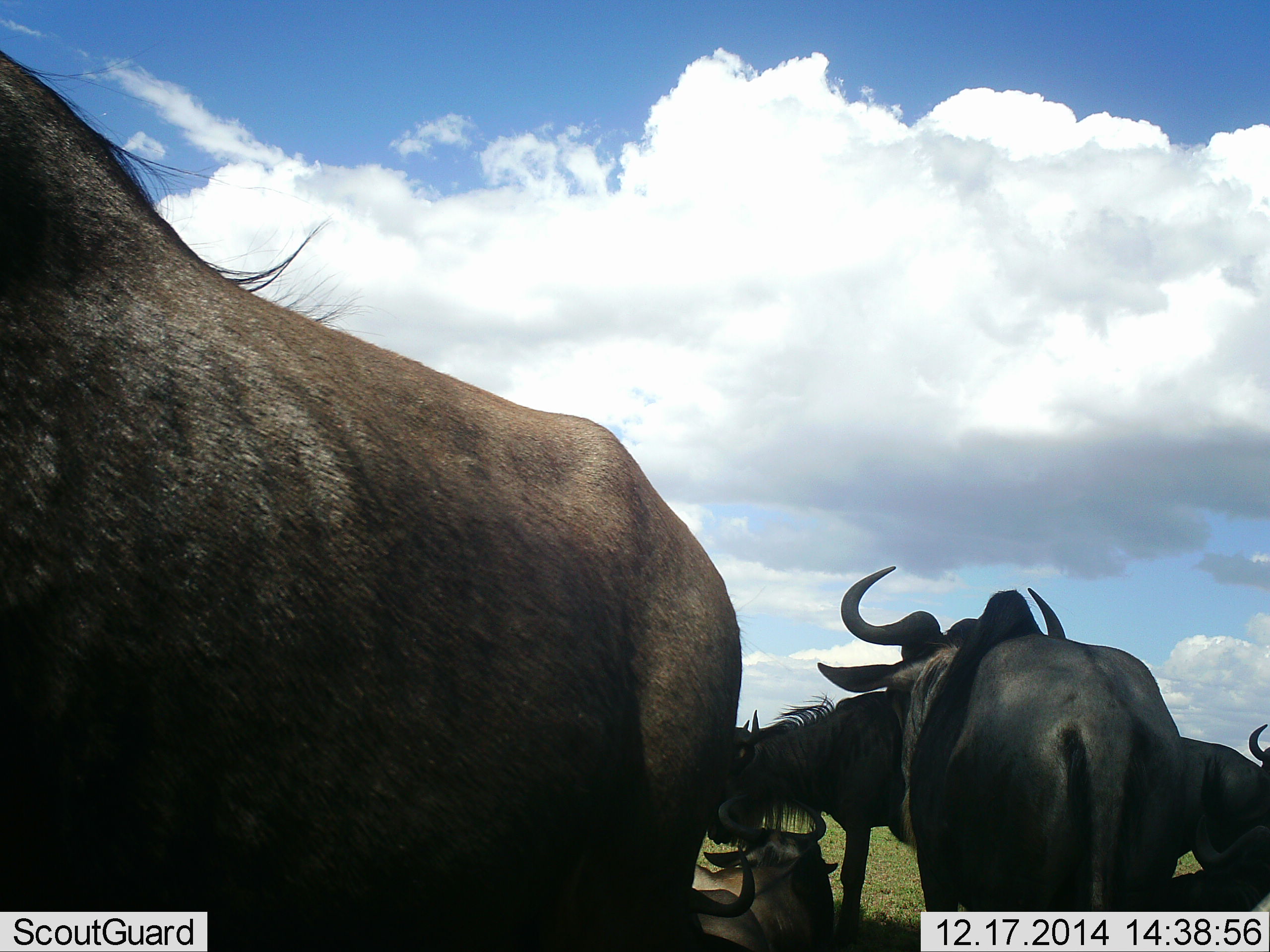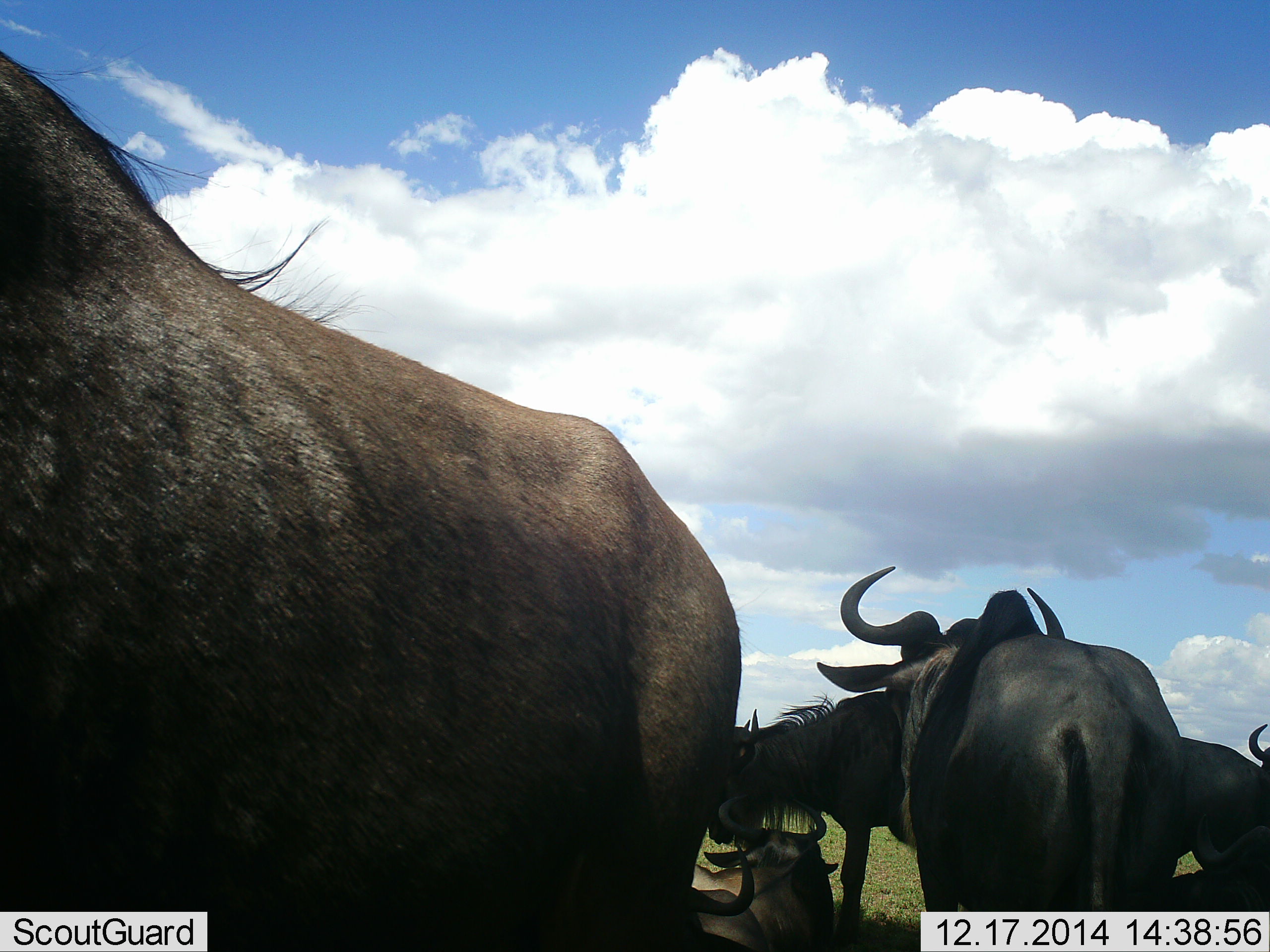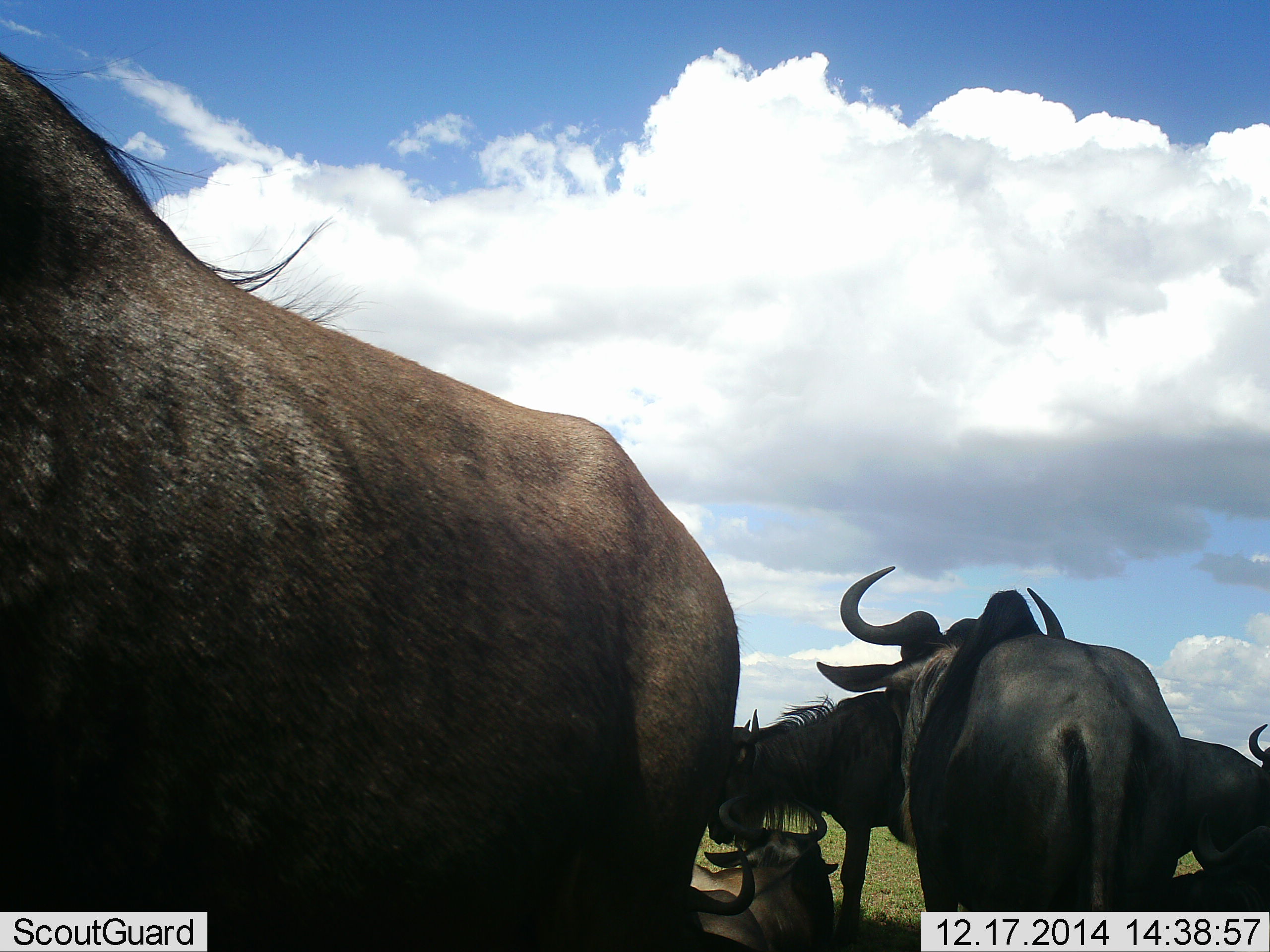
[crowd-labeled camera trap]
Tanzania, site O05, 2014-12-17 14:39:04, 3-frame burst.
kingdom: Animalia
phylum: Chordata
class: Mammalia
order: Artiodactyla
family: Bovidae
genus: Connochaetes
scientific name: Connochaetes taurinus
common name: blue wildebeest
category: wildebeest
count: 6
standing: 80%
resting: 70%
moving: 0%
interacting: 0%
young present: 0%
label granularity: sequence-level